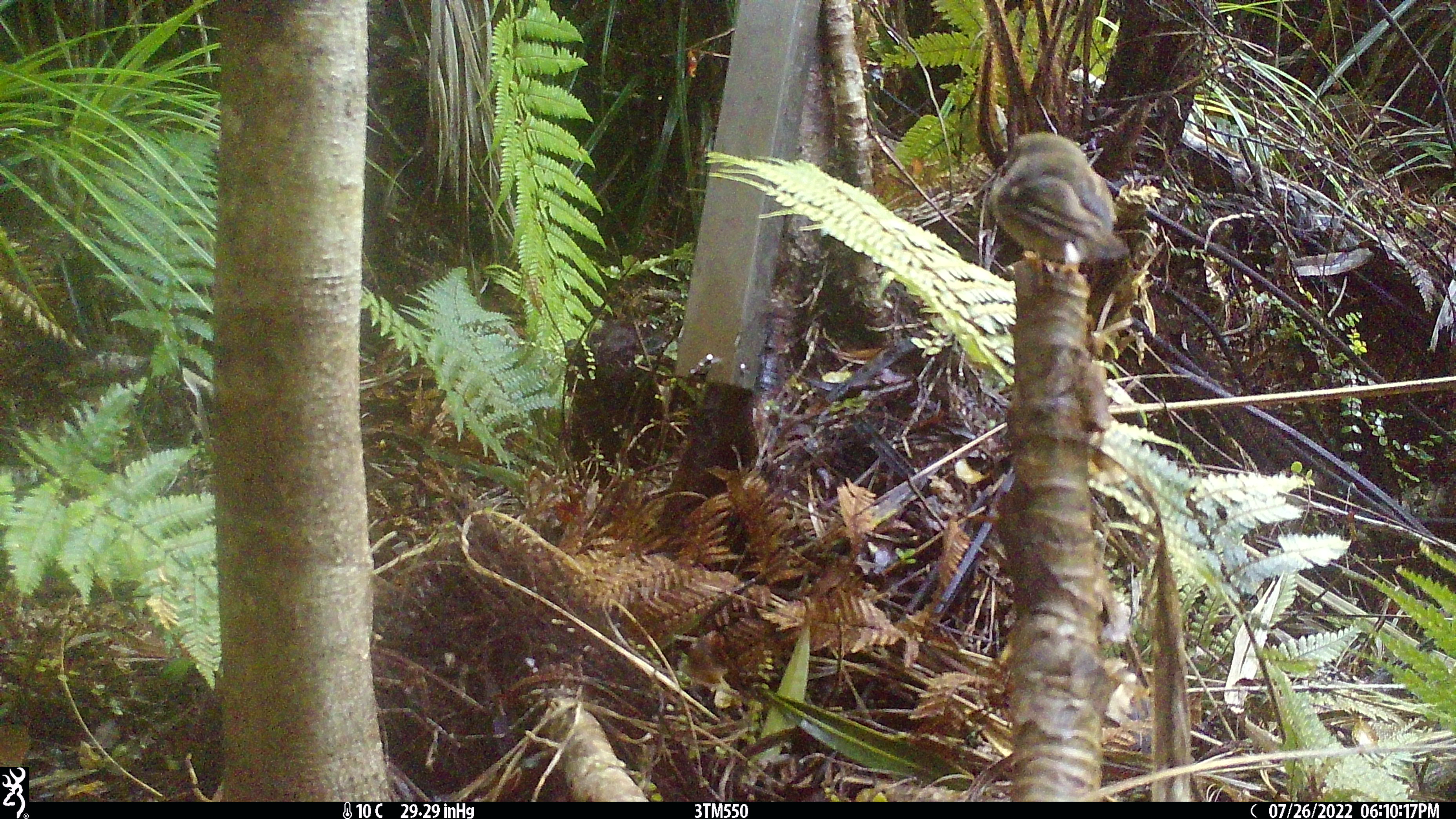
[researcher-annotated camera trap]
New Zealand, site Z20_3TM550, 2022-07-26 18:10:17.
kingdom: Animalia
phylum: Chordata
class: Aves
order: Passeriformes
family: Petroicidae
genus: Petroica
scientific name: Petroica macrocephala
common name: tomtit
Tomtit (Petroica macrocephala).